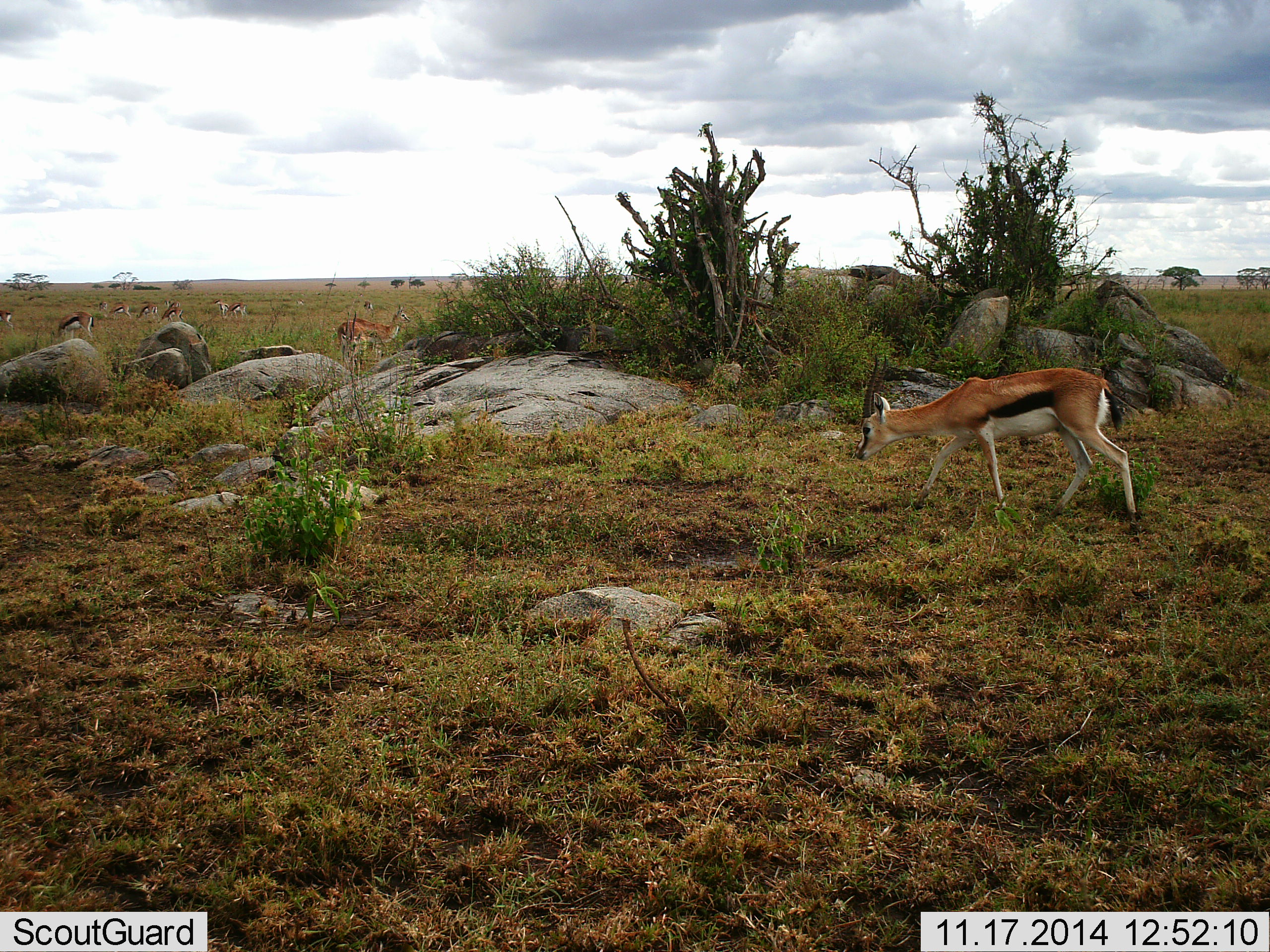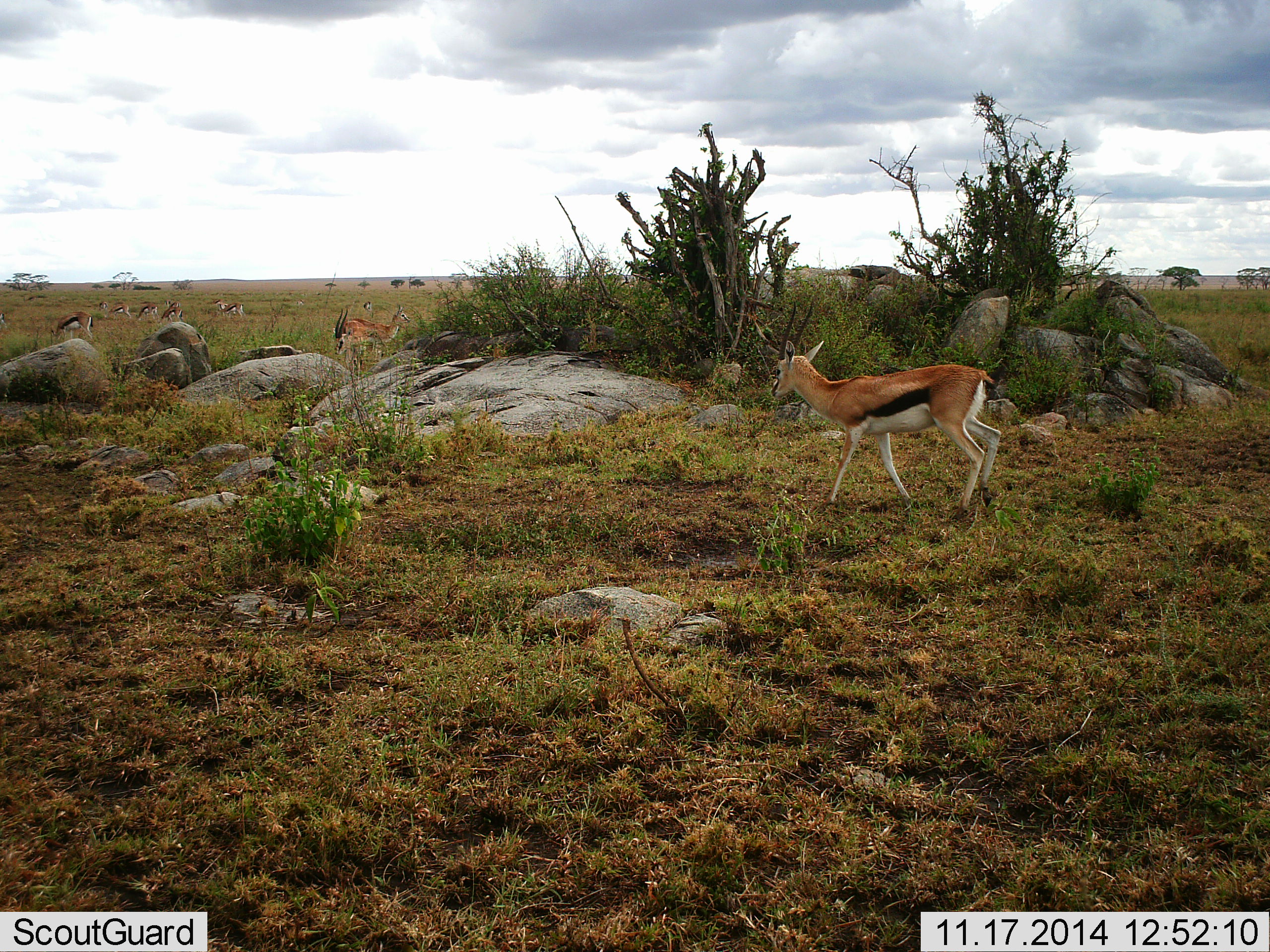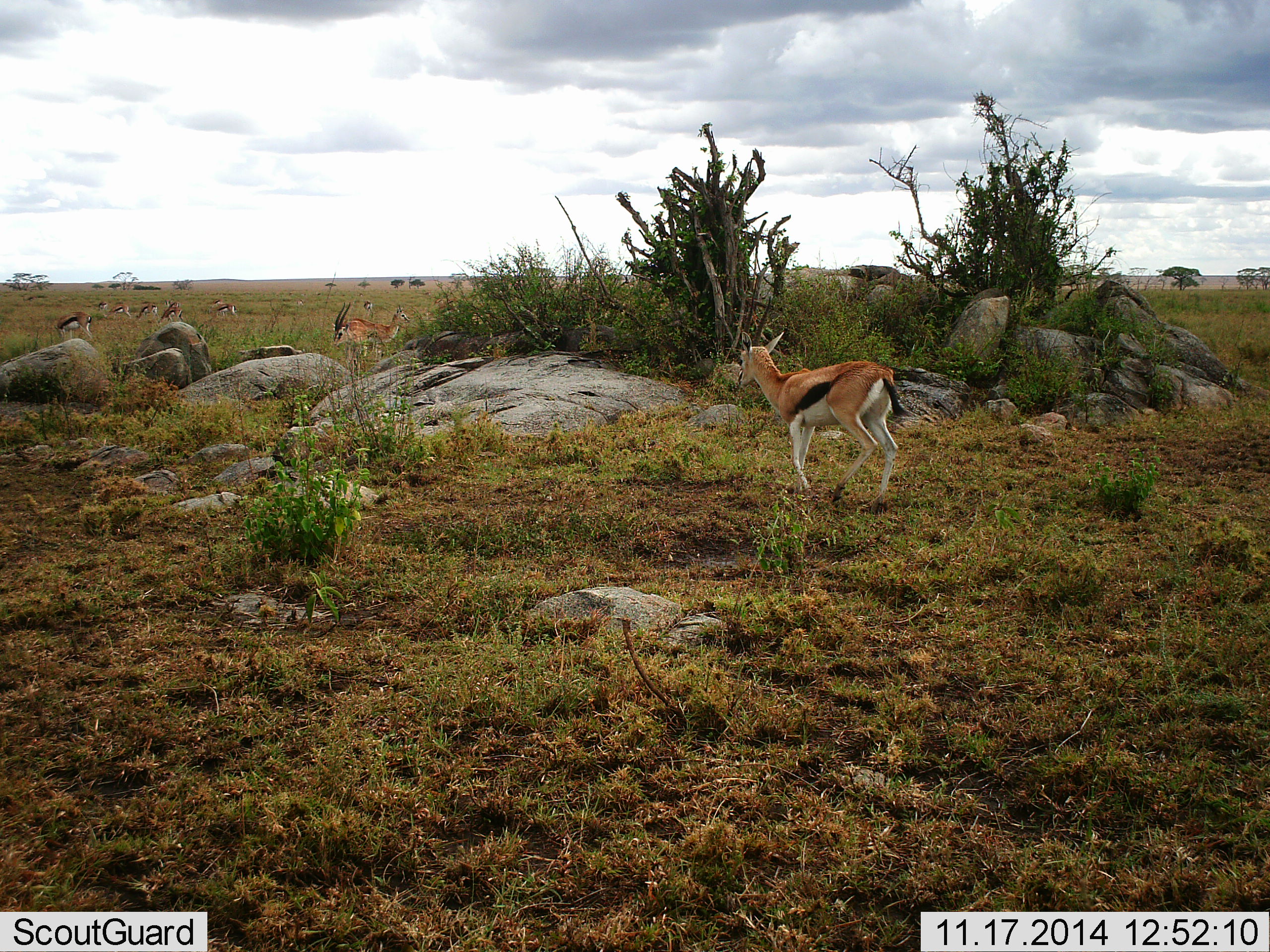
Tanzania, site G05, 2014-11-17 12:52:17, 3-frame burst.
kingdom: Animalia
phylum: Chordata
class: Mammalia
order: Artiodactyla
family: Bovidae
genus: Eudorcas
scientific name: Eudorcas thomsonii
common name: thomson's gazelle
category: gazellethomsons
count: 11-50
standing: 40%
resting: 0%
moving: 70%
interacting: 0%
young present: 0%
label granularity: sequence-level